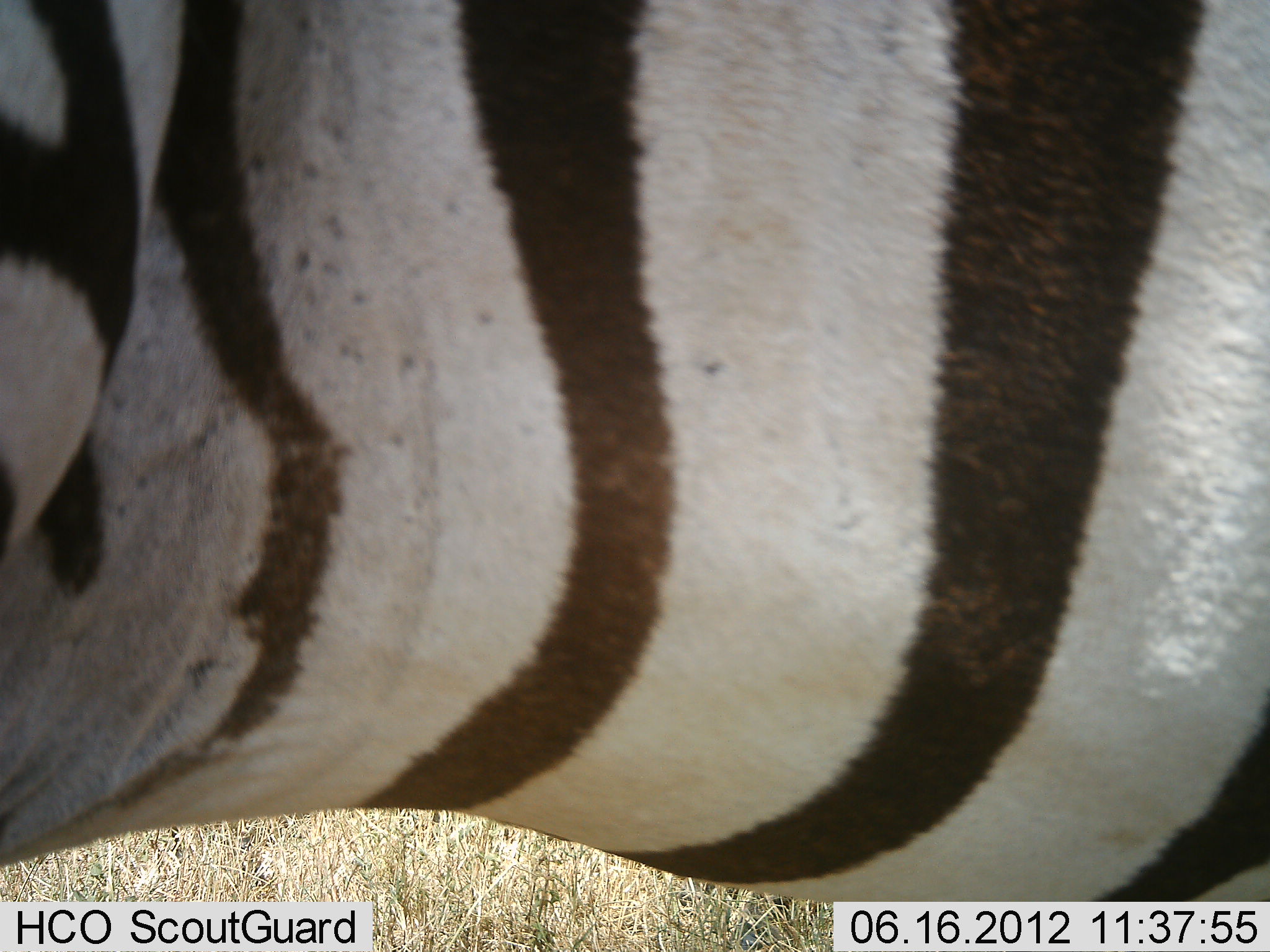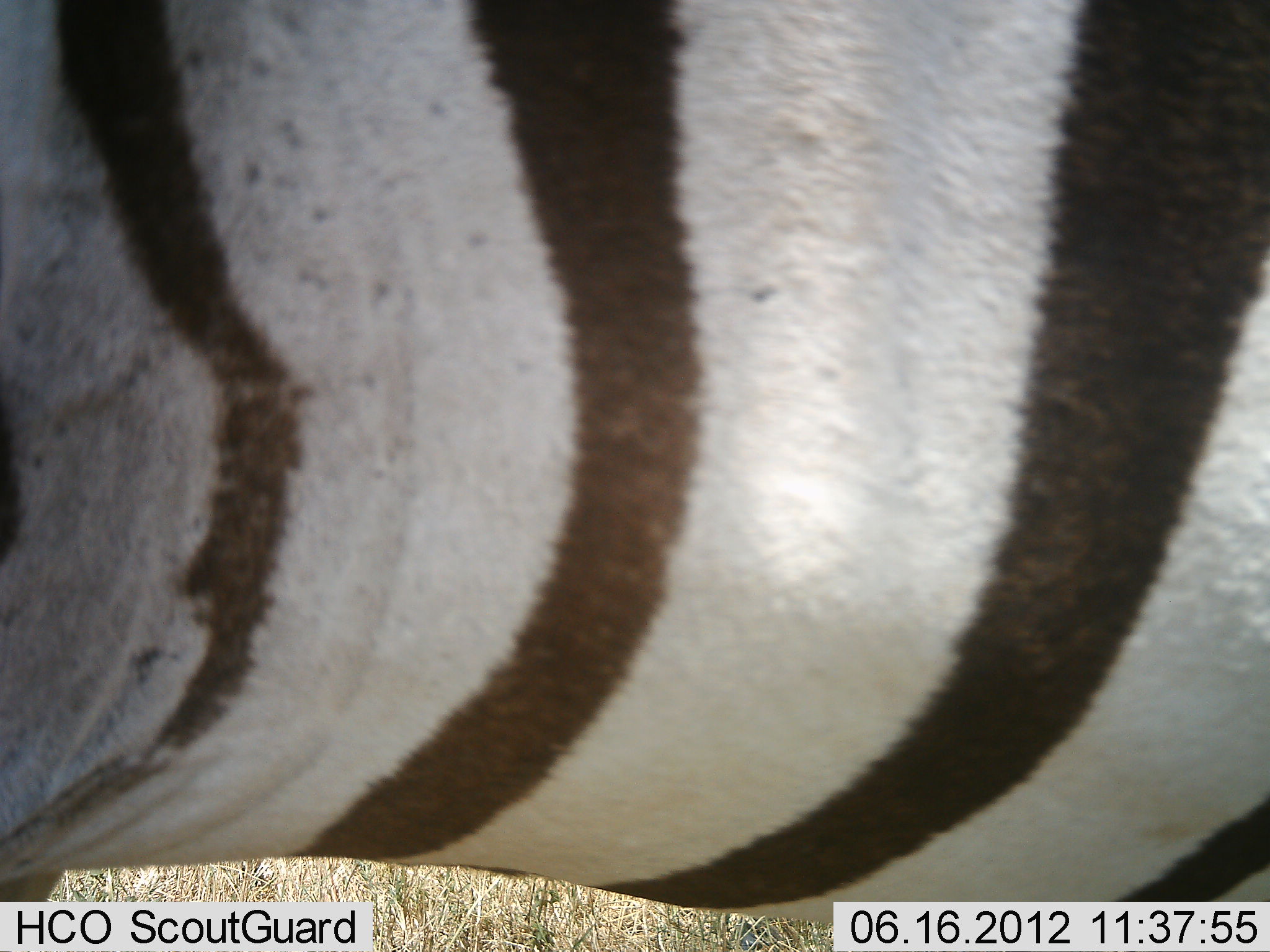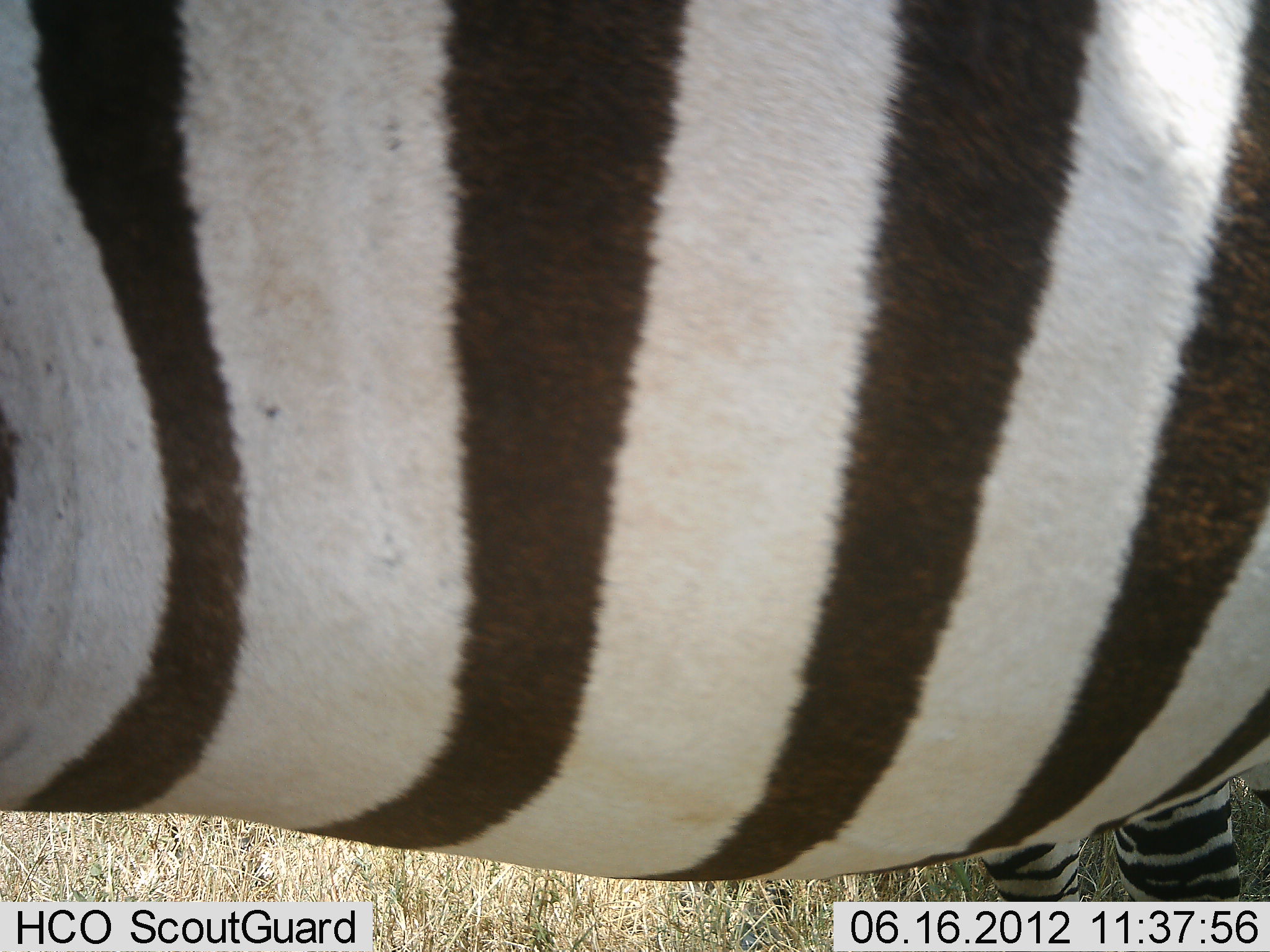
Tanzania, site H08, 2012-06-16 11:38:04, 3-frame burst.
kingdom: Animalia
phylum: Chordata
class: Mammalia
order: Perissodactyla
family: Equidae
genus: Equus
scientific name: Equus quagga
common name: plains zebra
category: zebra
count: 1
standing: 100%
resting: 0%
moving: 0%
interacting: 0%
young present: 0%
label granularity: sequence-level